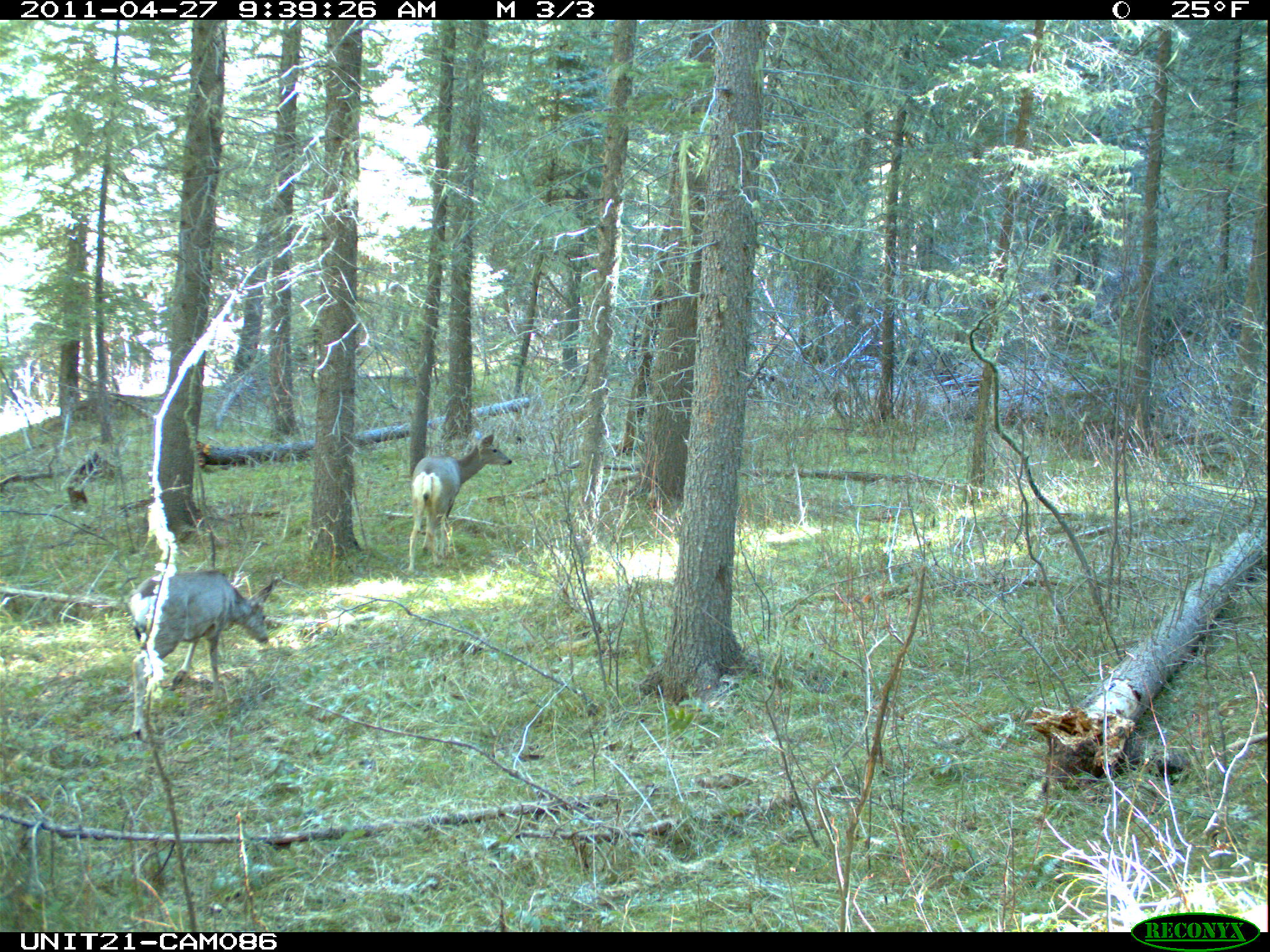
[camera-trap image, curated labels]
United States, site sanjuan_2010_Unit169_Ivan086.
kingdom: Animalia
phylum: Chordata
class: Mammalia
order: Artiodactyla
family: Cervidae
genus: Odocoileus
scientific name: Odocoileus hemionus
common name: mule deer